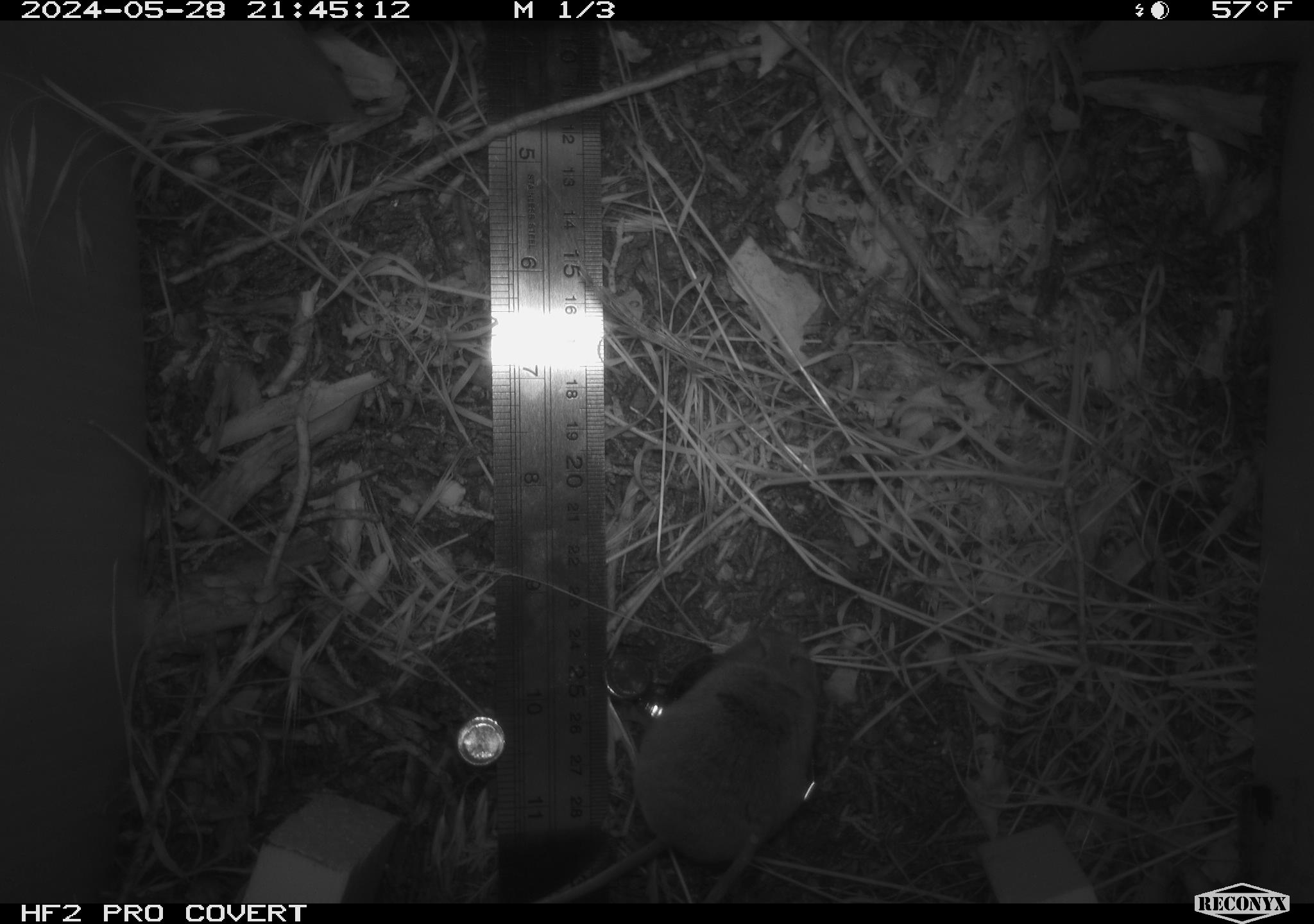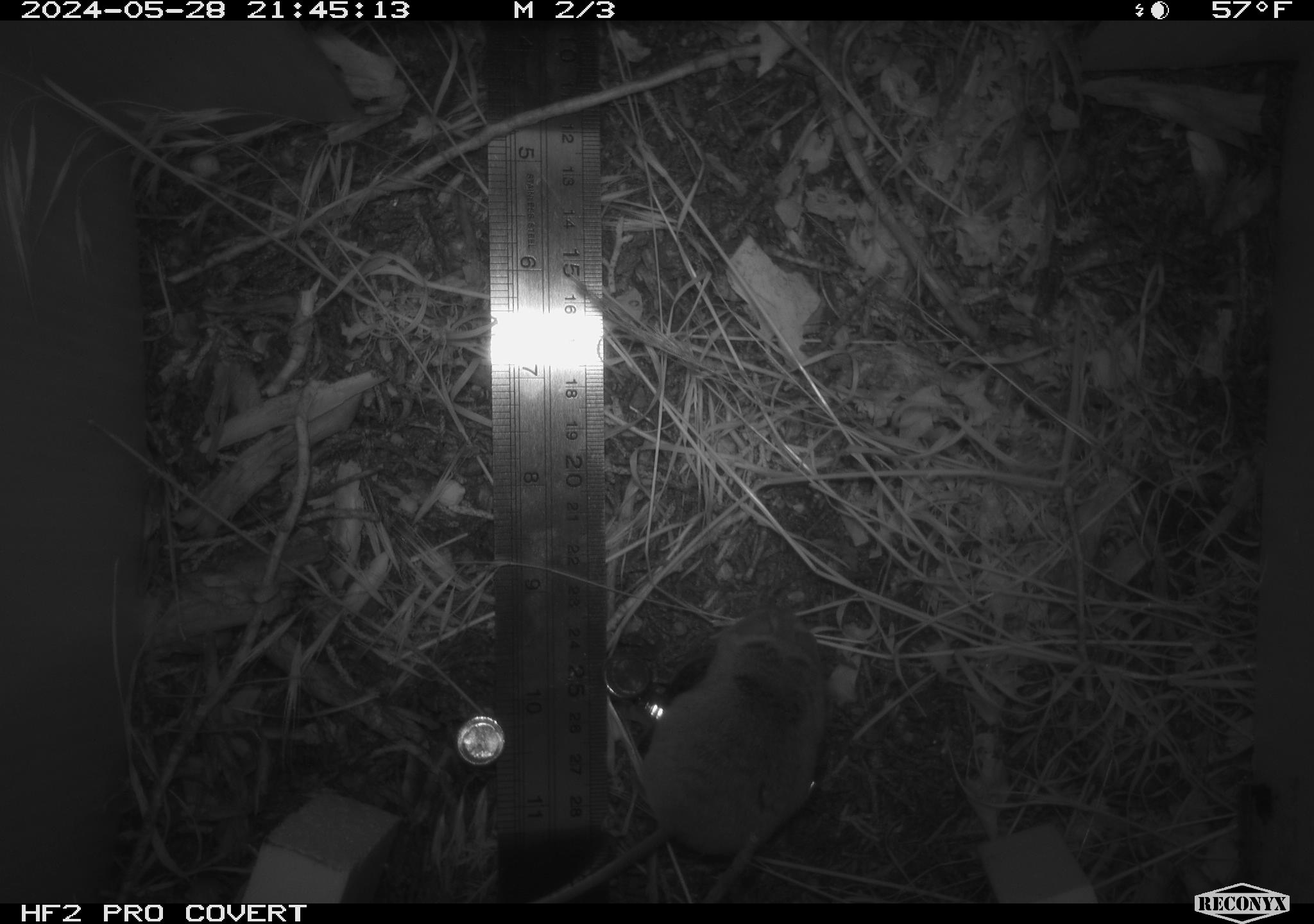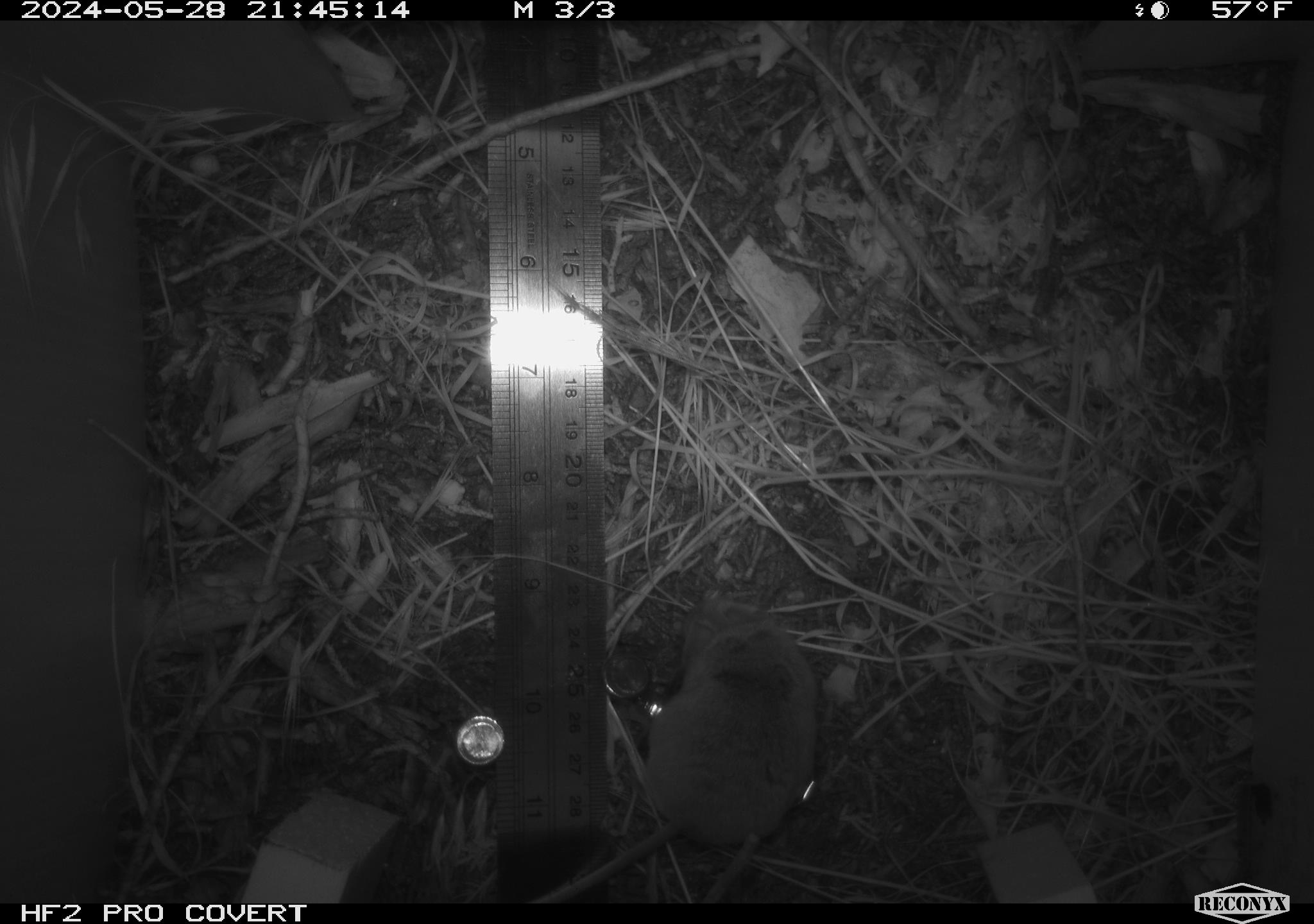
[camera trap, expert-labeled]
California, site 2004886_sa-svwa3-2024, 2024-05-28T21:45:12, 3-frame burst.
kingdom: Animalia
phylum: Chordata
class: Mammalia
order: Rodentia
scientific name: Rodentia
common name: mouse species